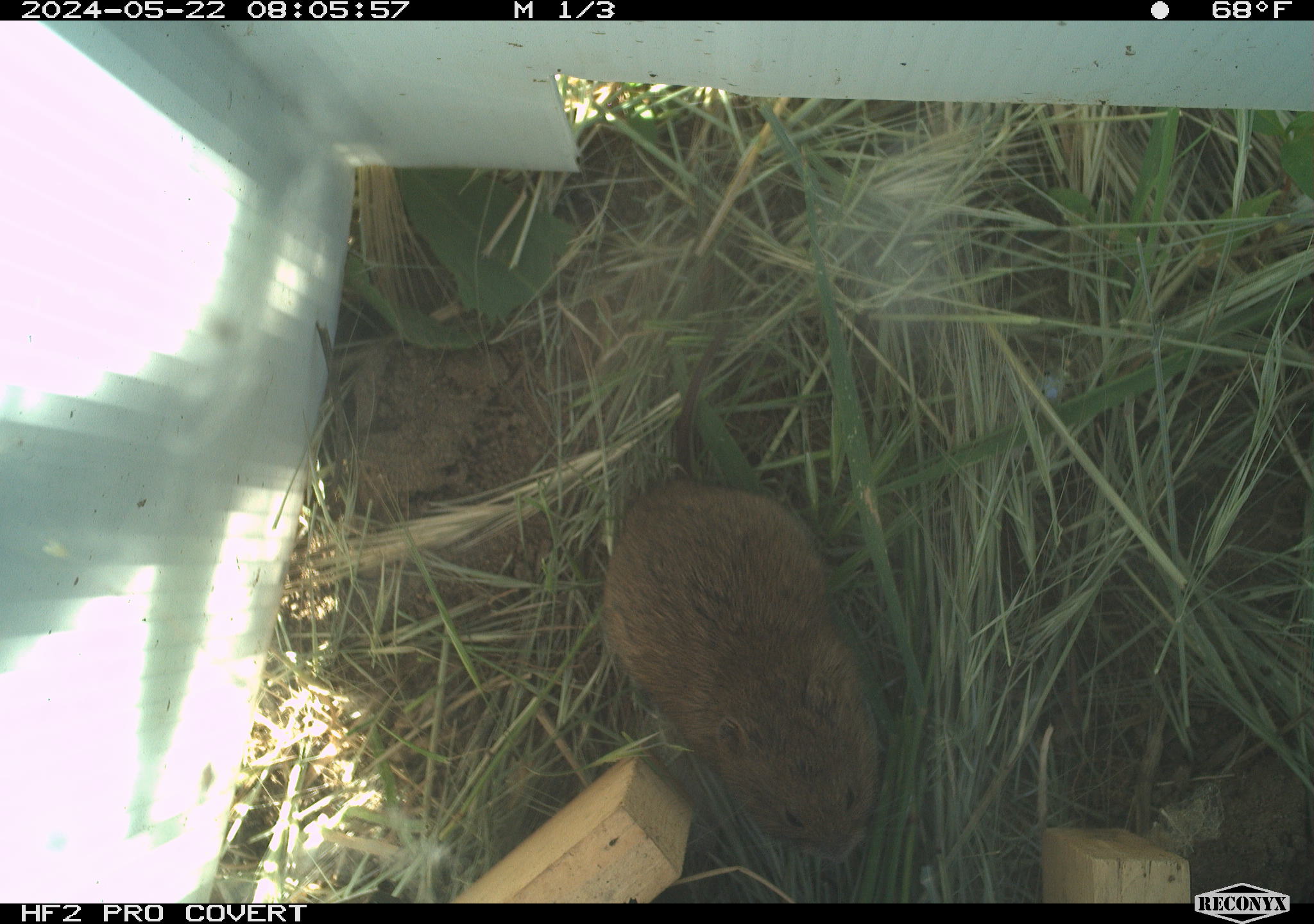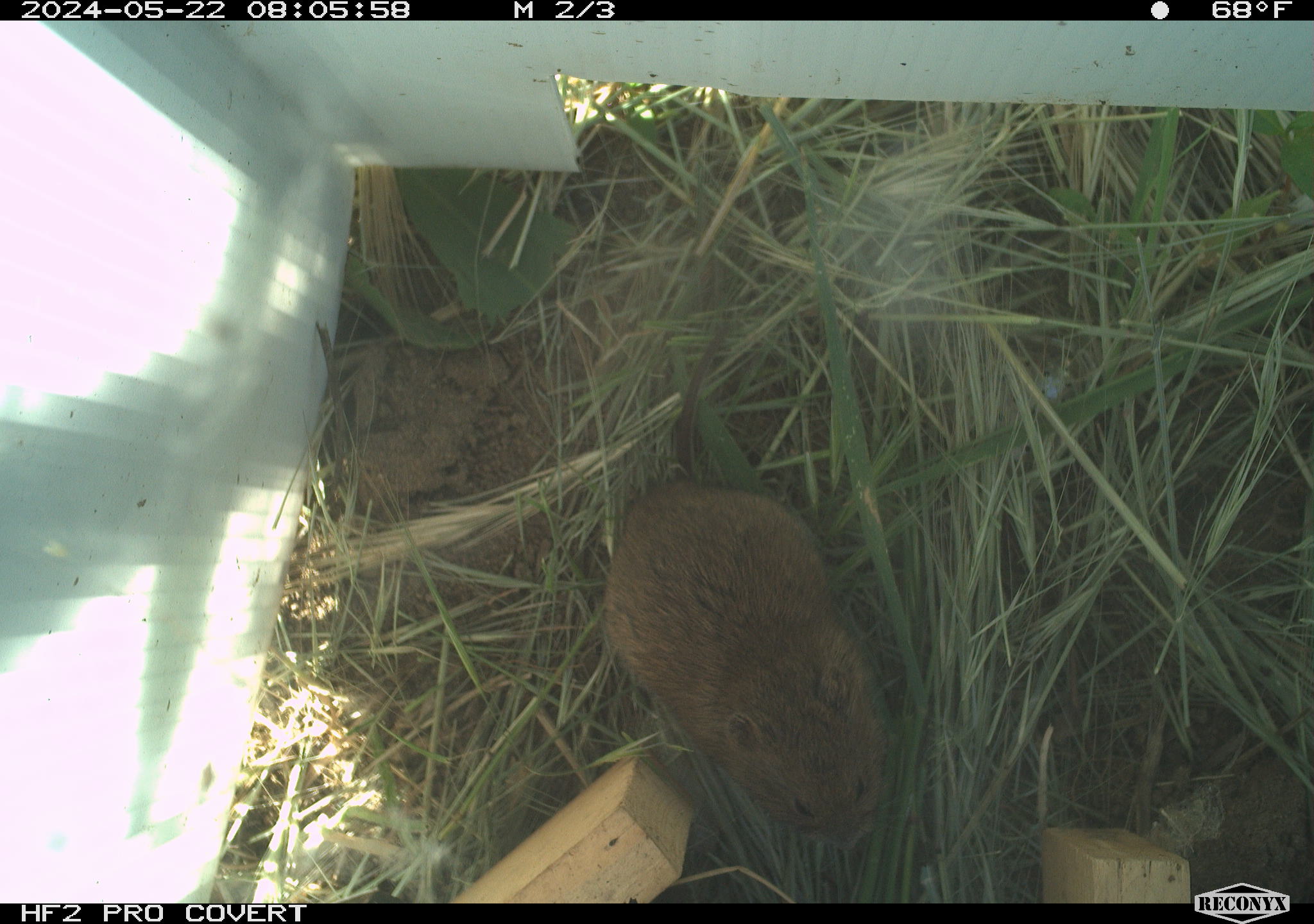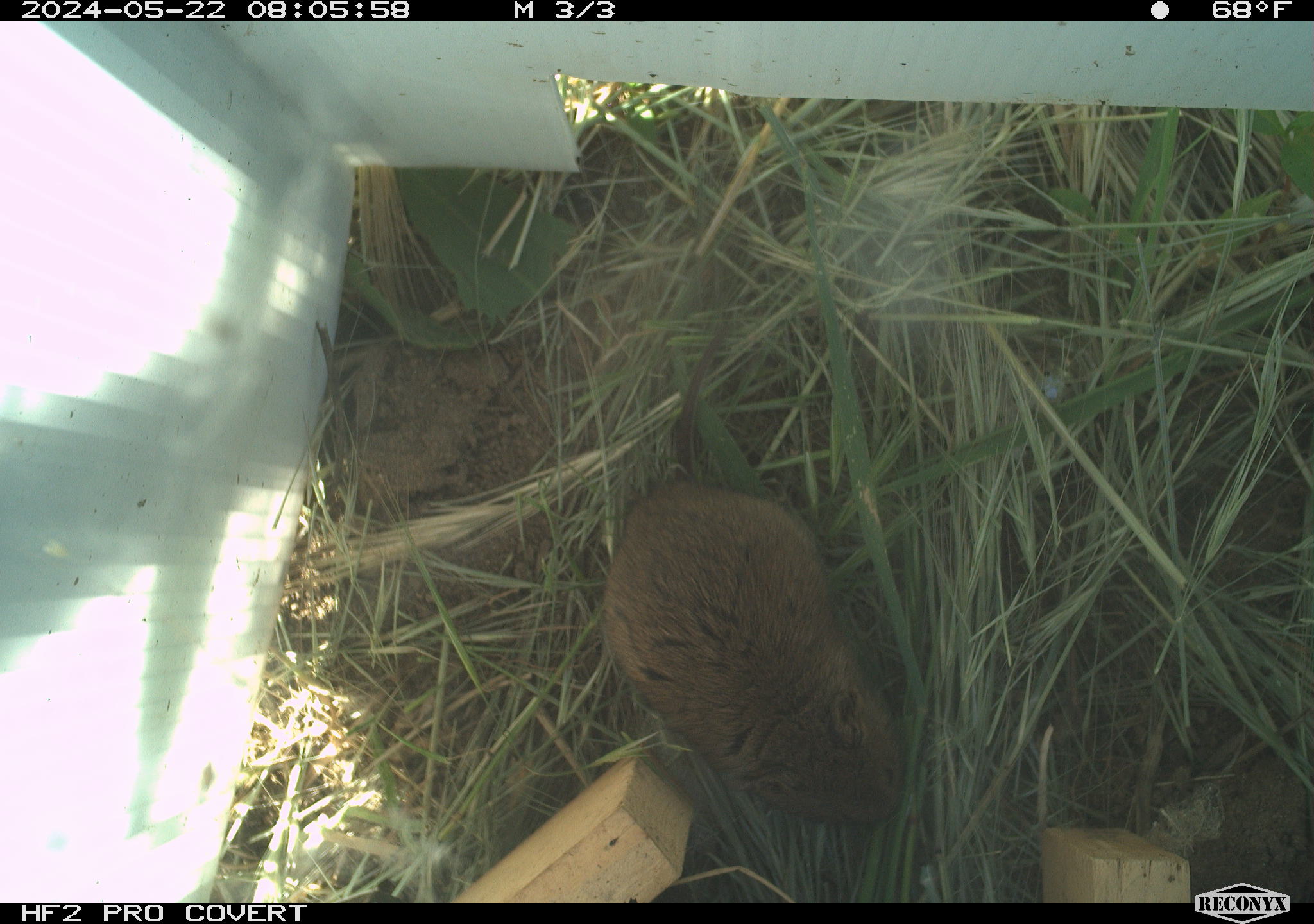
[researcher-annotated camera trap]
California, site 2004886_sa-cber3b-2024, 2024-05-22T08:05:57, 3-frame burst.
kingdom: Animalia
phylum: Chordata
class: Mammalia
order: Rodentia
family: Cricetidae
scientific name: Arvicolinae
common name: voles, lemmings, and muskrats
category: arvicolinae subfamily